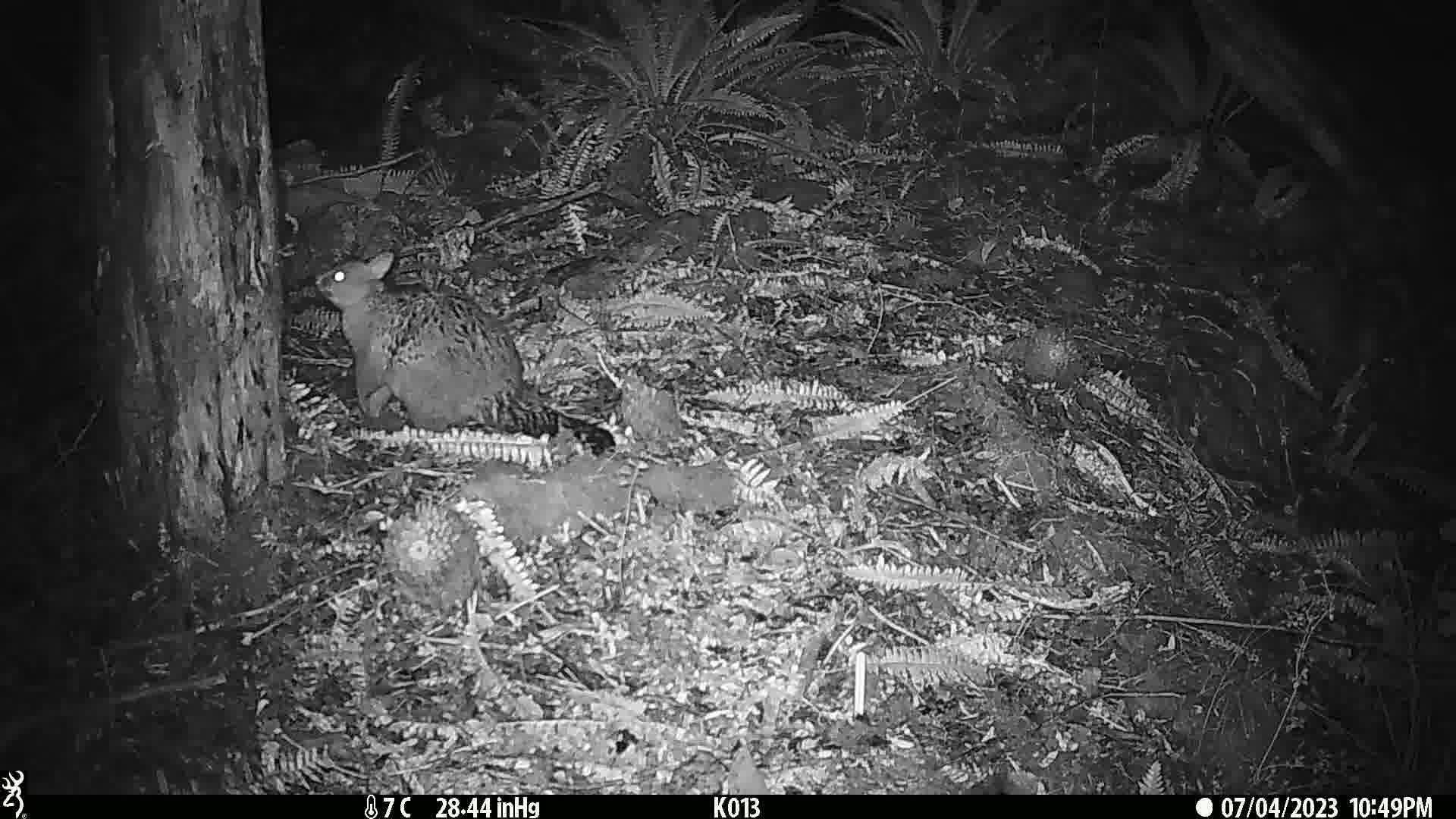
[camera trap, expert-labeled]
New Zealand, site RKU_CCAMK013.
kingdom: Animalia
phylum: Chordata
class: Mammalia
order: Diprotodontia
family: Phalangeridae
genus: Trichosurus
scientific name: Trichosurus vulpecula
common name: common brushtail possum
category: possum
Possum (common brushtail possum) (Trichosurus vulpecula).